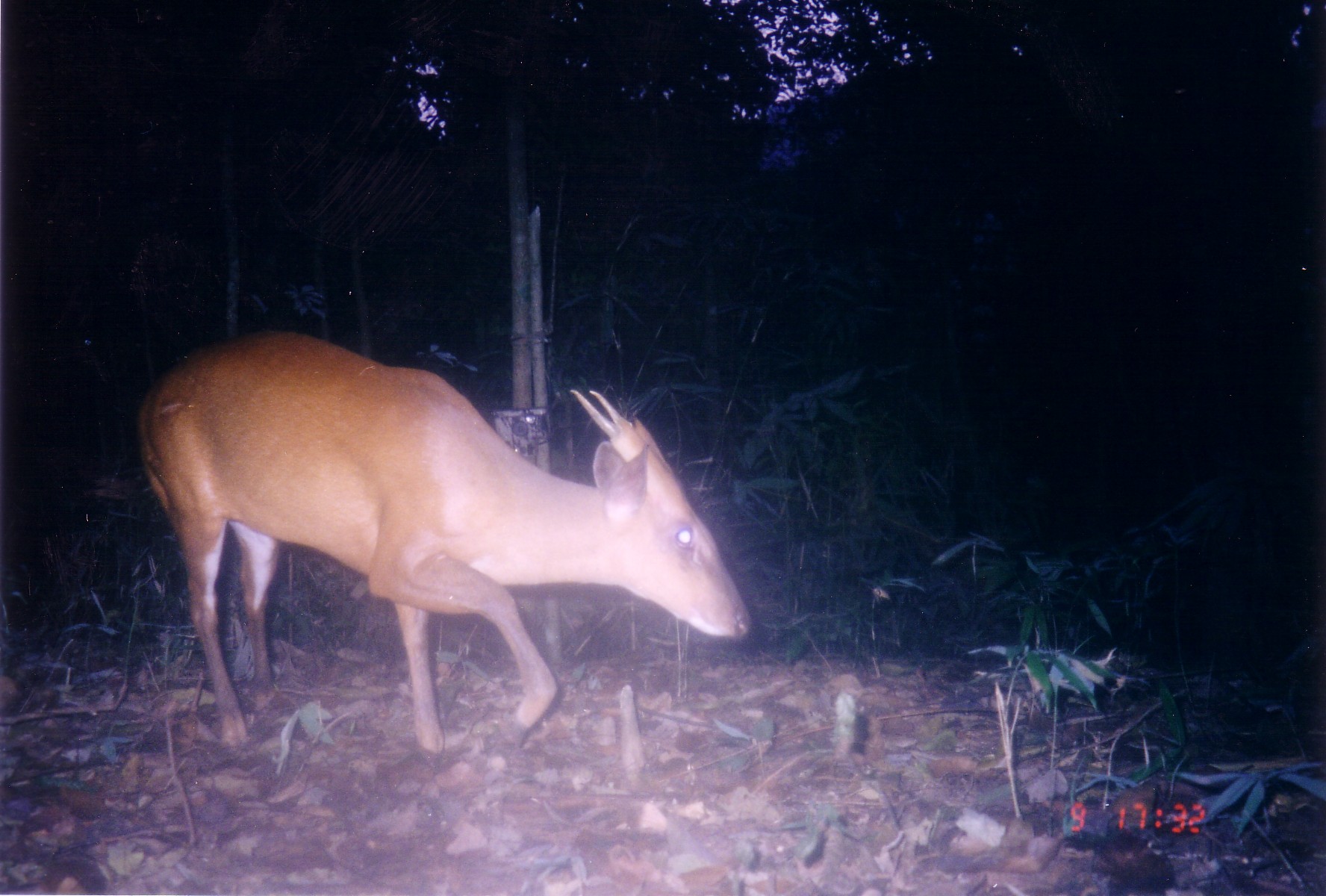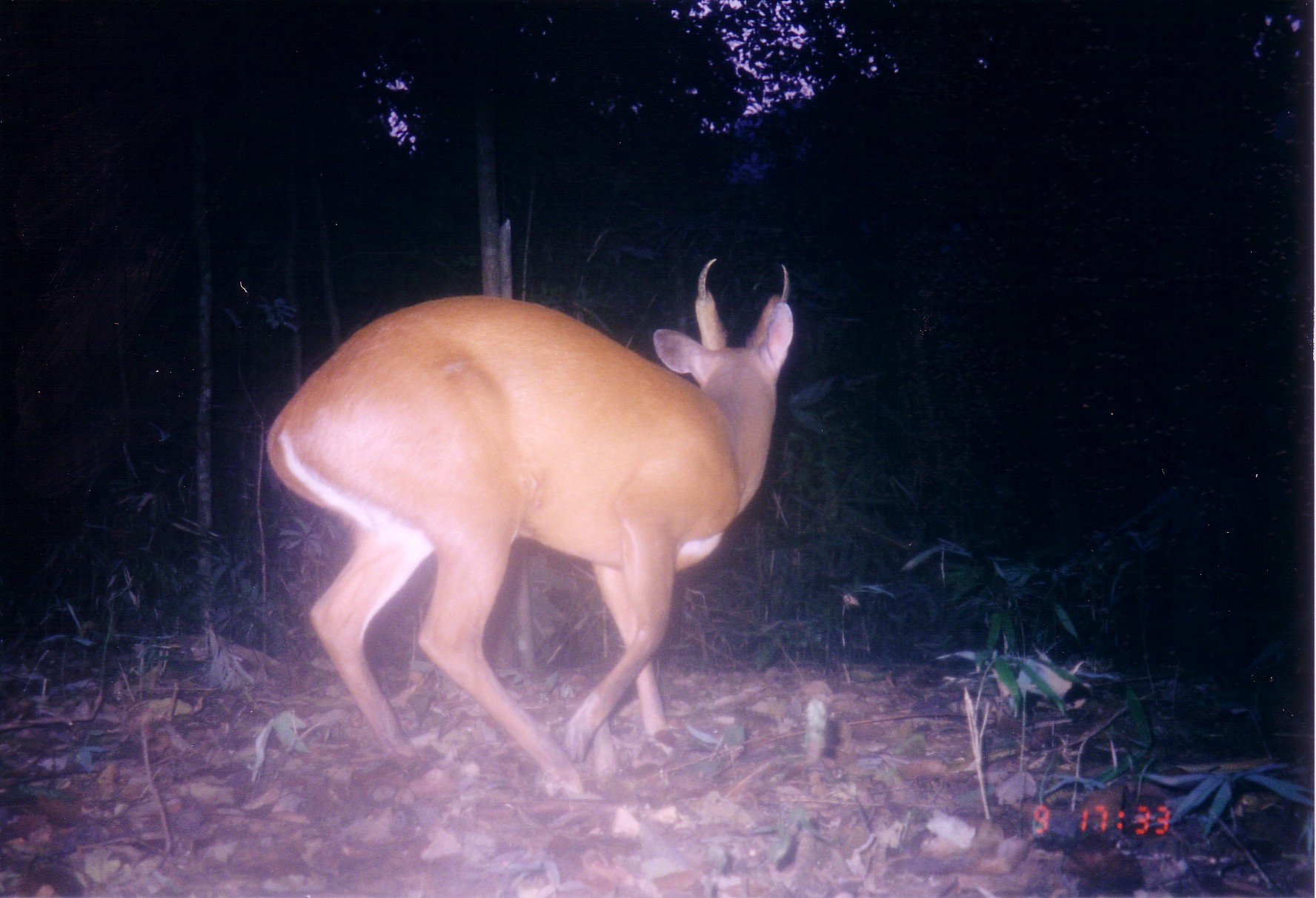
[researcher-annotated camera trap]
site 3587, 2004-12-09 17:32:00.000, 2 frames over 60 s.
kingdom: Animalia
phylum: Chordata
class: Mammalia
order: Artiodactyla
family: Cervidae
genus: Muntiacus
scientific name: Muntiacus muntjak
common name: southern red muntjac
Muntiacus muntjak (southern red muntjac), count 1.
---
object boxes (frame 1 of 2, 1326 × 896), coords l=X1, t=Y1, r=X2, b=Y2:
muntiacus muntjak: l=136, t=325, r=749, b=762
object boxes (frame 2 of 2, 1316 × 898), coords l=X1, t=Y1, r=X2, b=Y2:
muntiacus muntjak: l=268, t=251, r=793, b=789